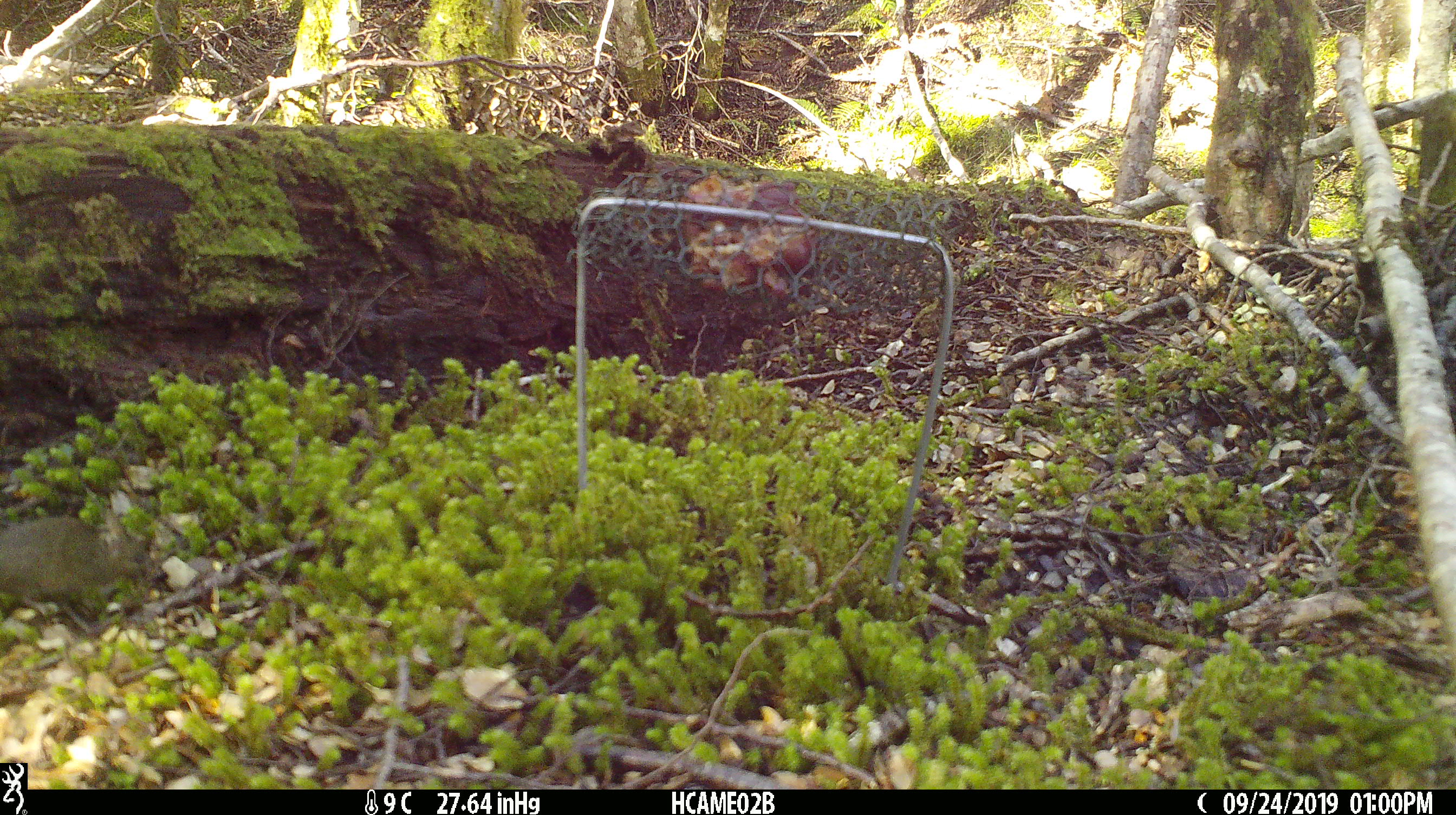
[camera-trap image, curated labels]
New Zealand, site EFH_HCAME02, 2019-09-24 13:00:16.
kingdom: Animalia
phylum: Chordata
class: Mammalia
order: Rodentia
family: Muridae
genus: Mus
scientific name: Mus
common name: mouse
Mouse (Mus).